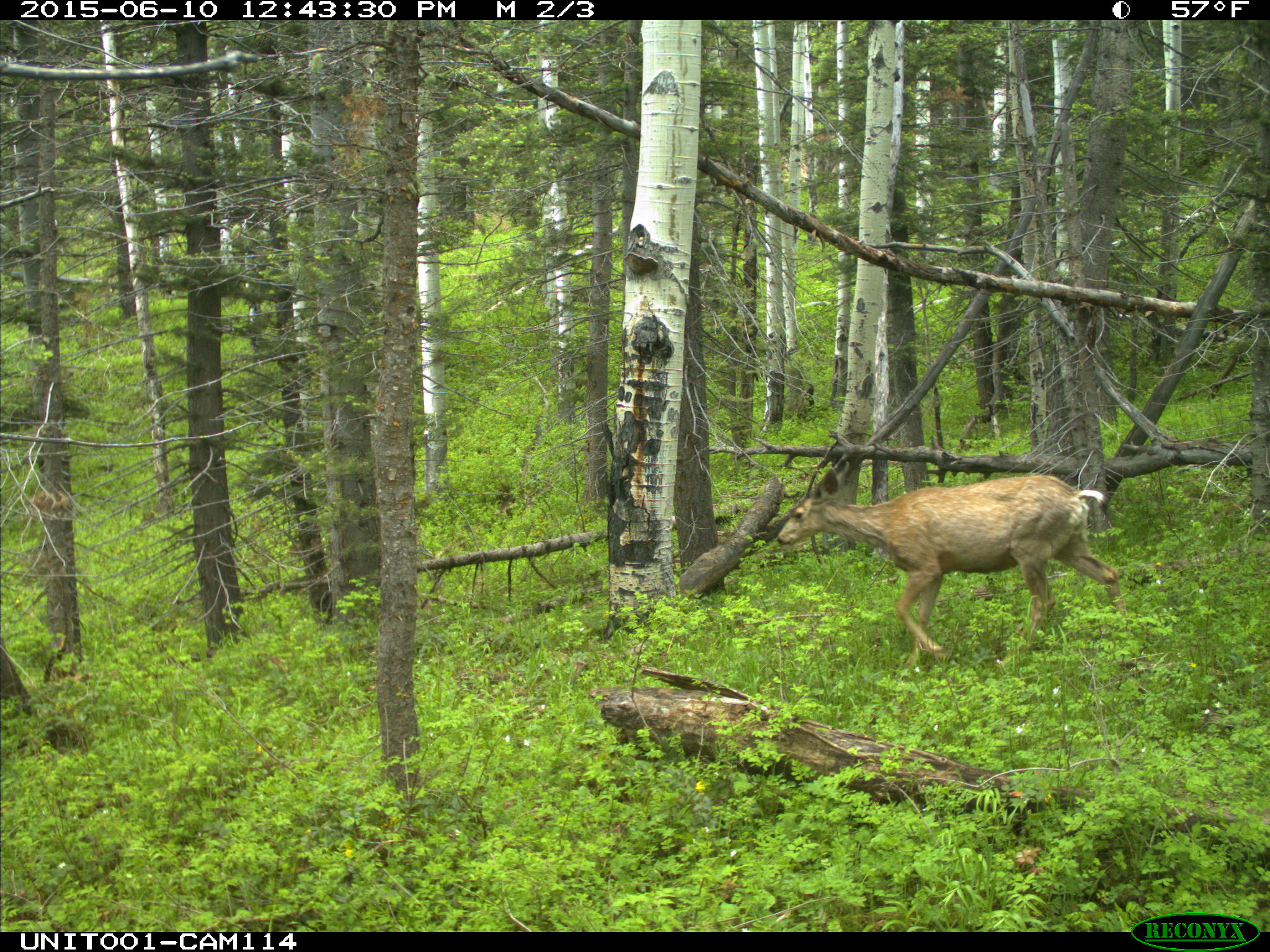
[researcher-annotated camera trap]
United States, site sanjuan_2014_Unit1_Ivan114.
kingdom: Animalia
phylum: Chordata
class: Mammalia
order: Artiodactyla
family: Cervidae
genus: Odocoileus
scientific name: Odocoileus hemionus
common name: mule deer